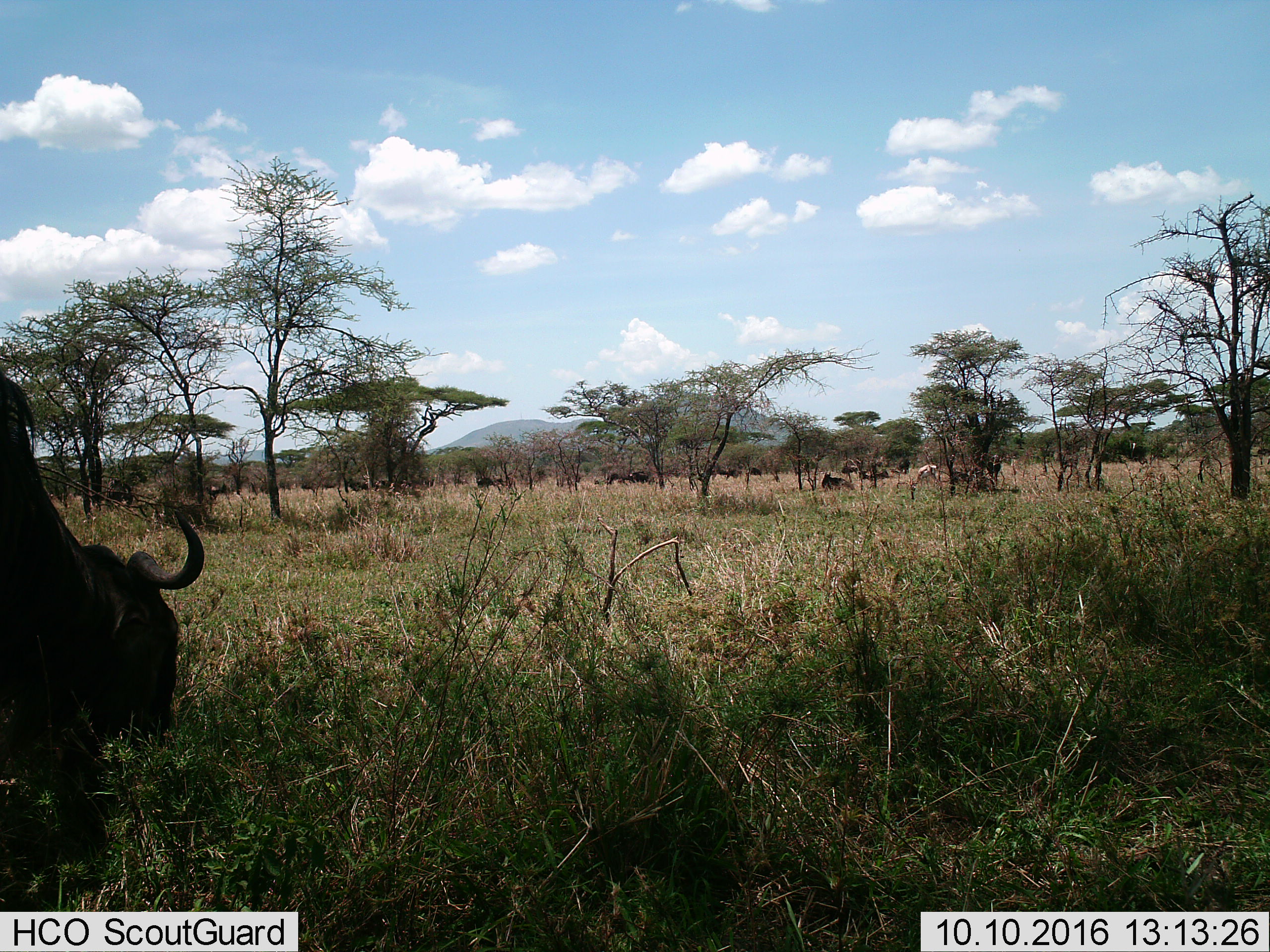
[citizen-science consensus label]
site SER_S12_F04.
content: unidentified animal